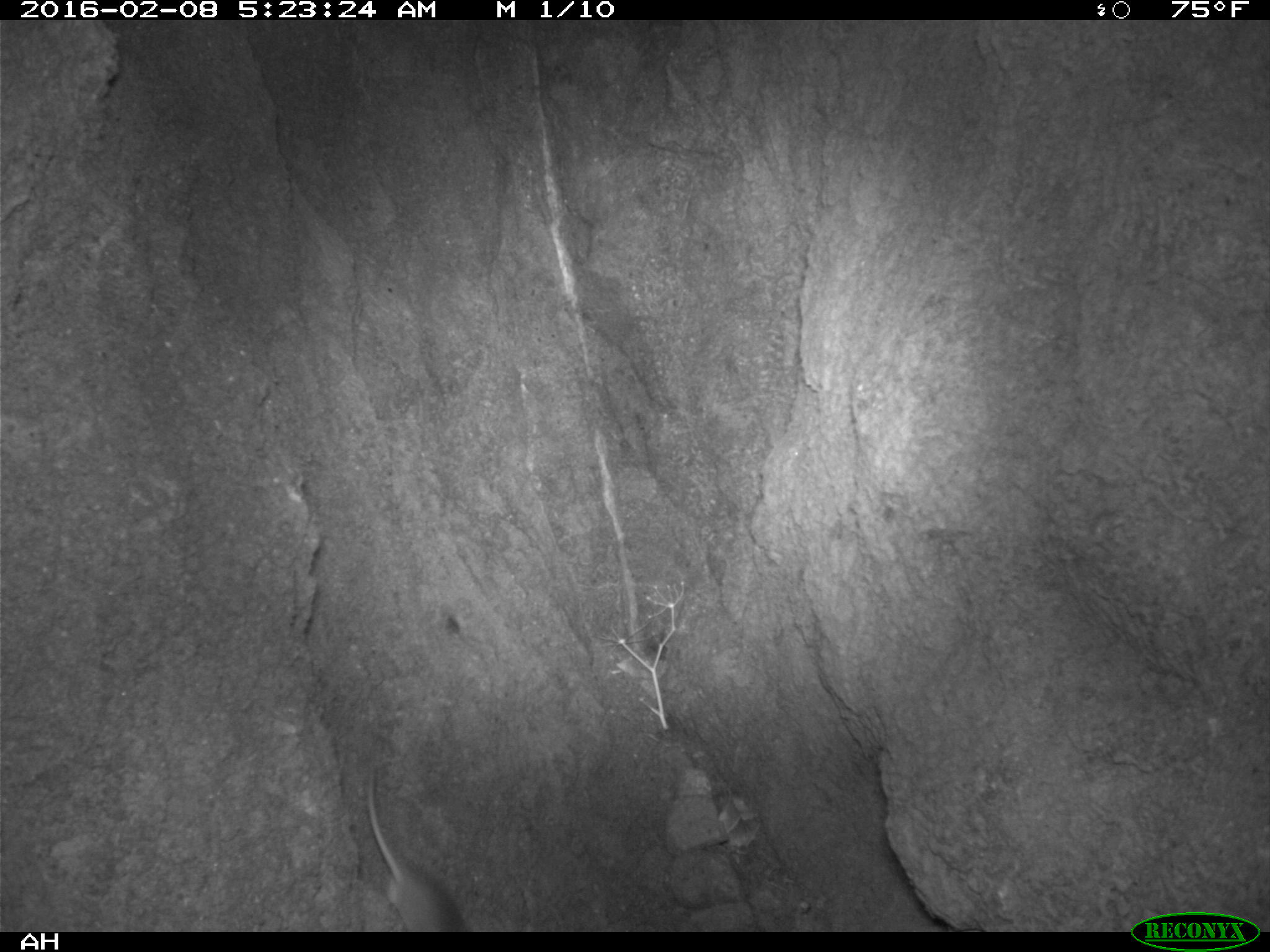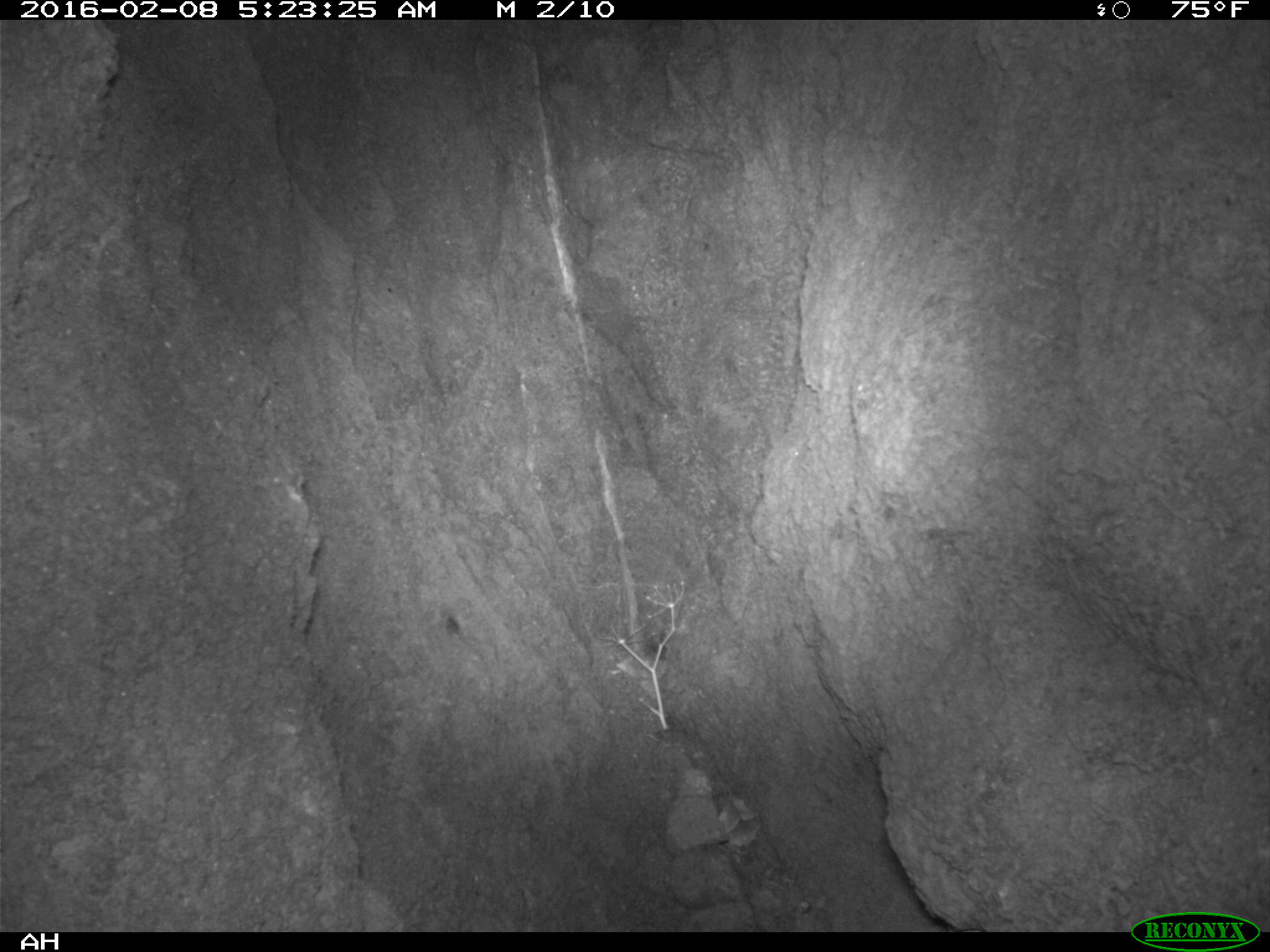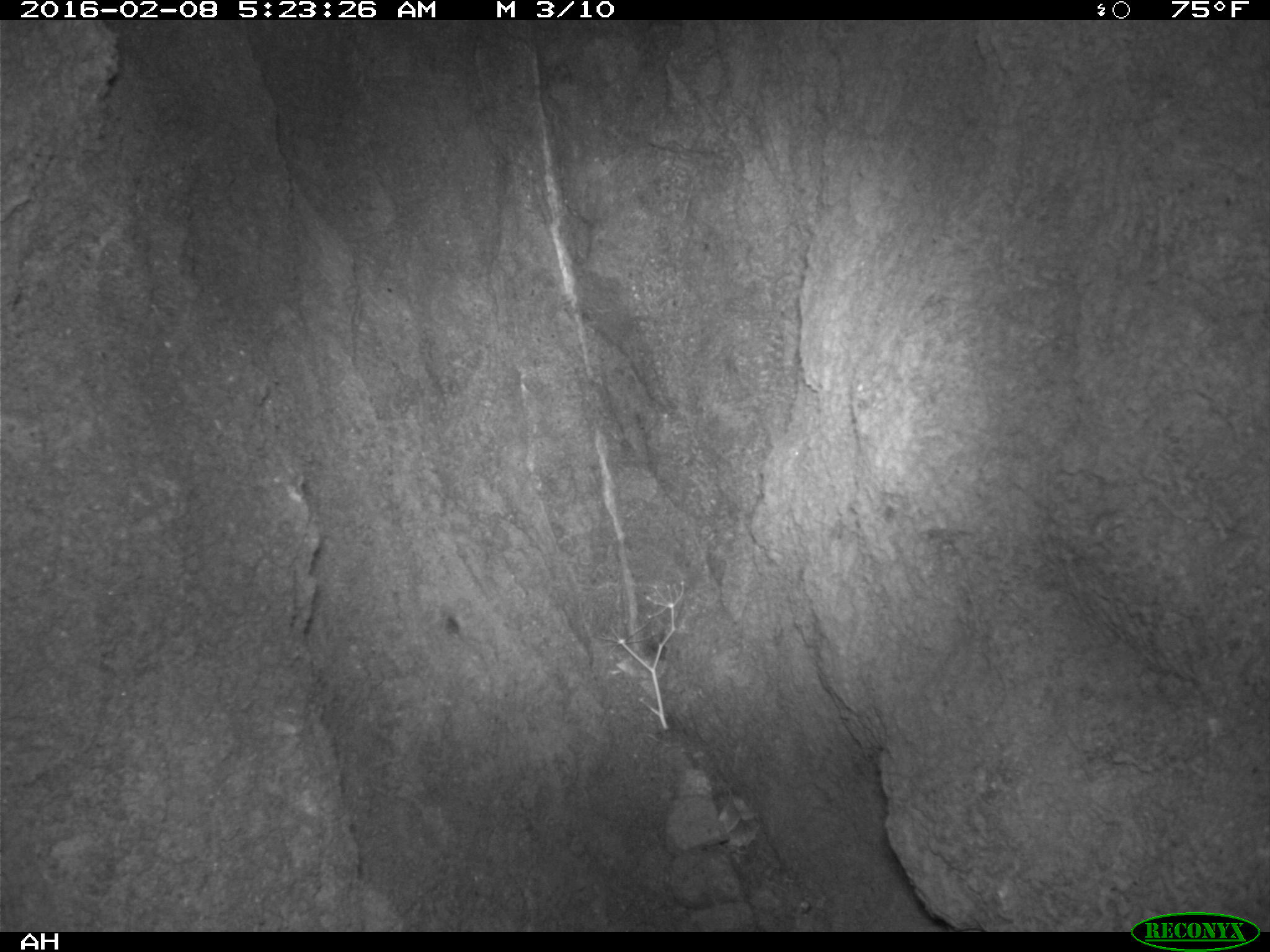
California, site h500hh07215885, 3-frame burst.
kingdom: Animalia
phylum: Chordata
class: Mammalia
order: Rodentia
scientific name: Rodentia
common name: rodent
Rodent (Rodentia).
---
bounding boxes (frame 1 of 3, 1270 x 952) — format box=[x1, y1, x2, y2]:
rodent: box=[365, 768, 469, 932]